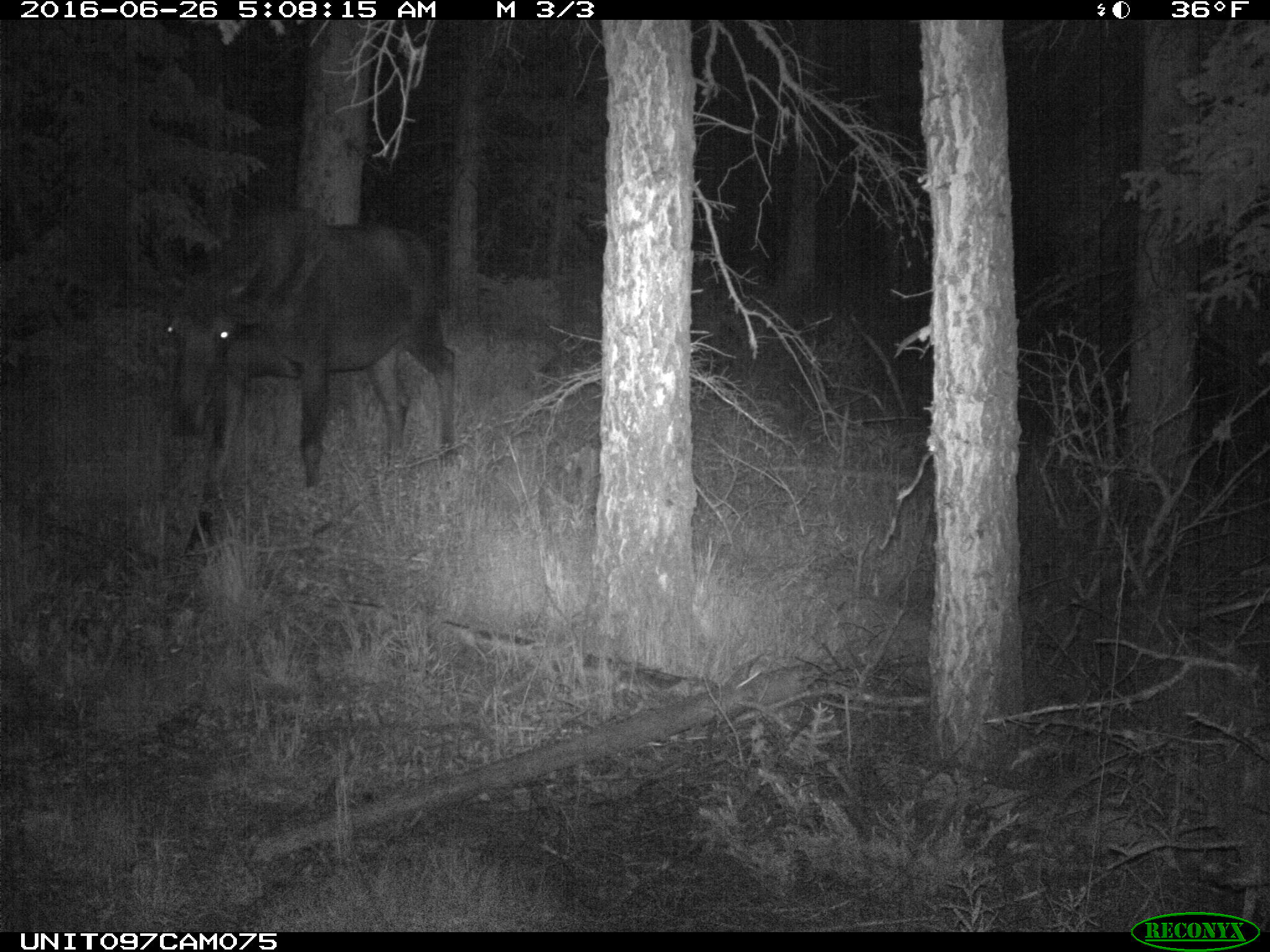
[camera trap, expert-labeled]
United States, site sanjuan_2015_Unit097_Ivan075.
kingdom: Animalia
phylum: Chordata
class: Mammalia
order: Artiodactyla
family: Cervidae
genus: Alces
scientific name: Alces alces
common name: moose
Alces alces (moose).